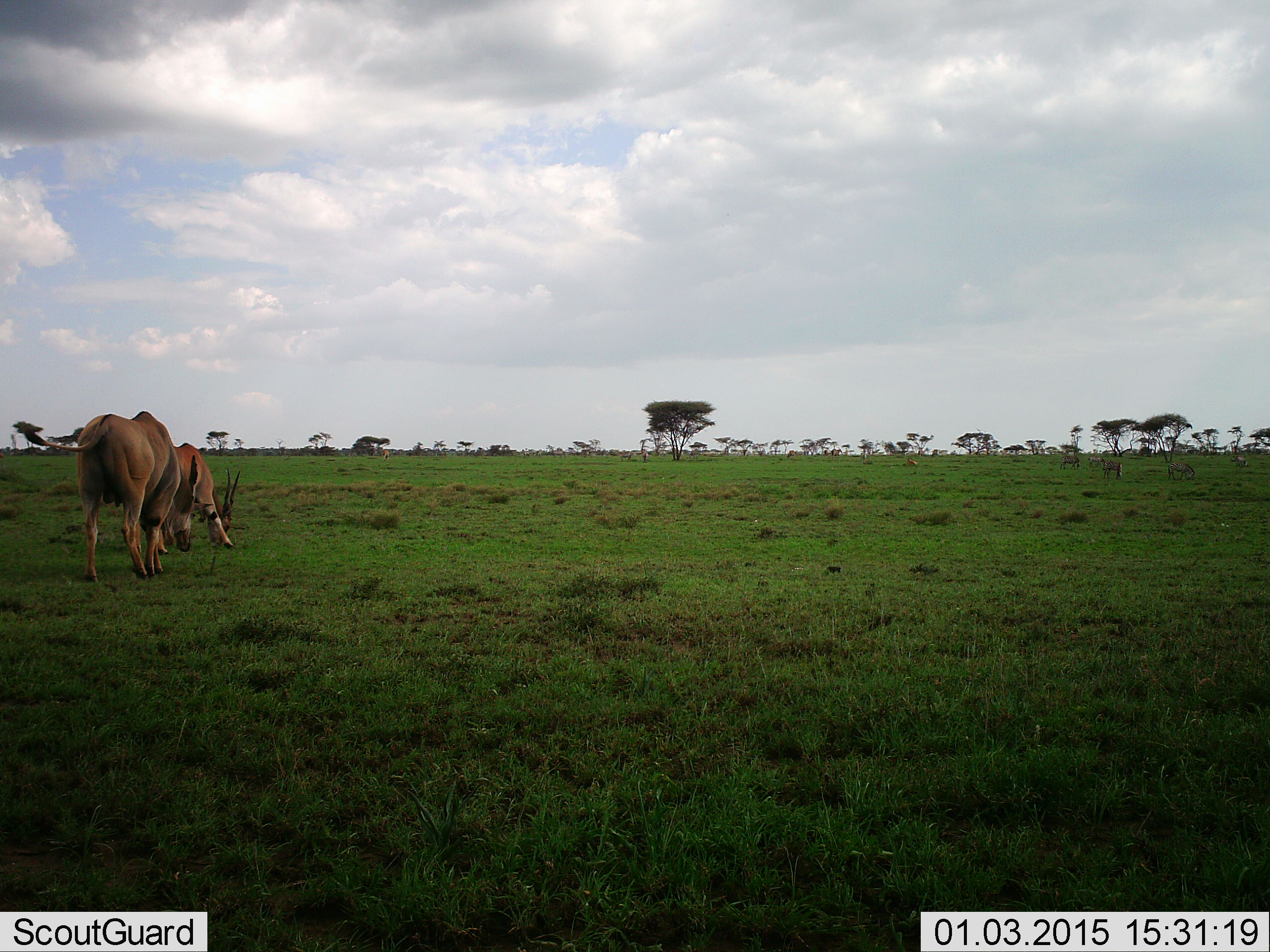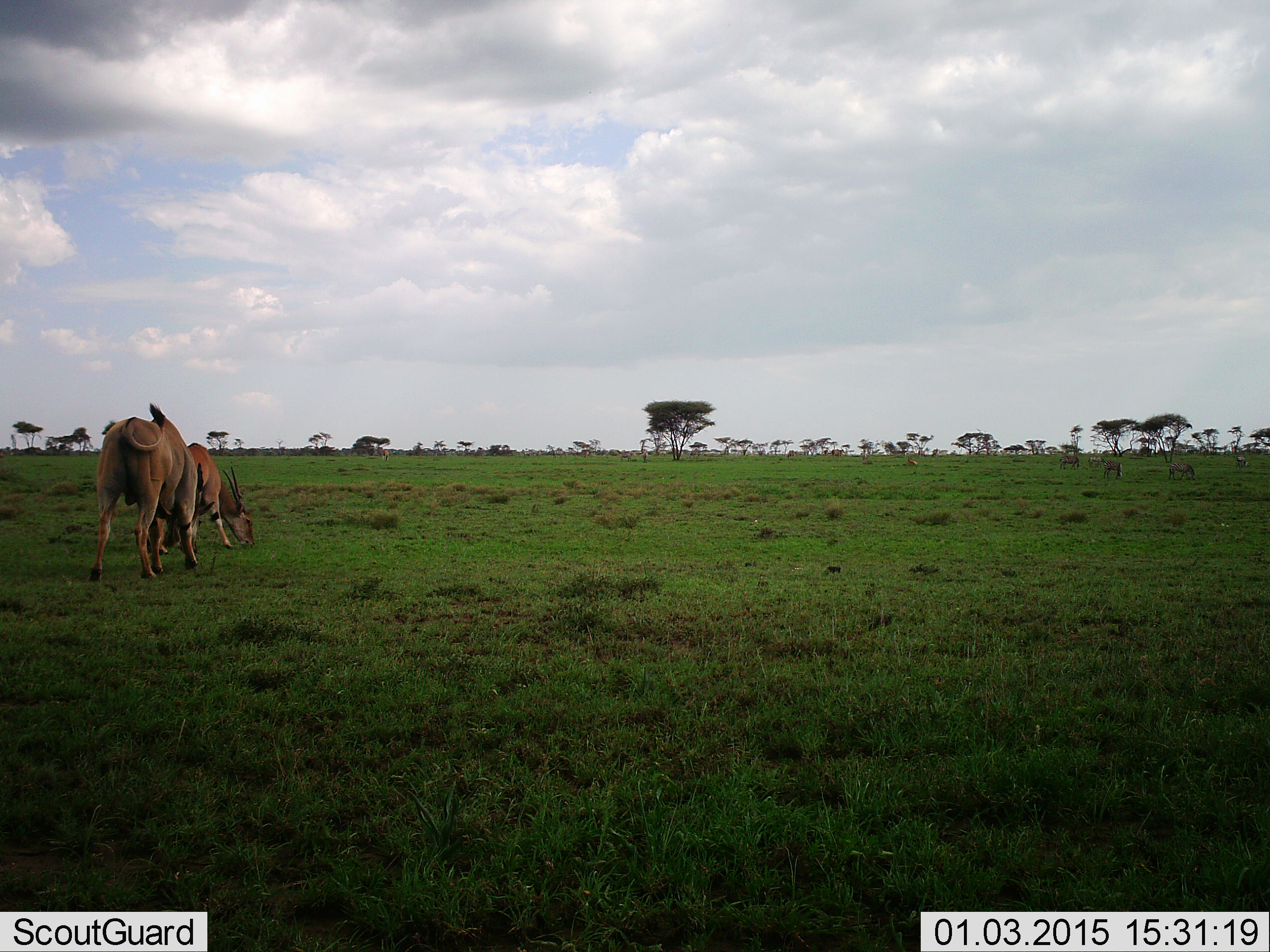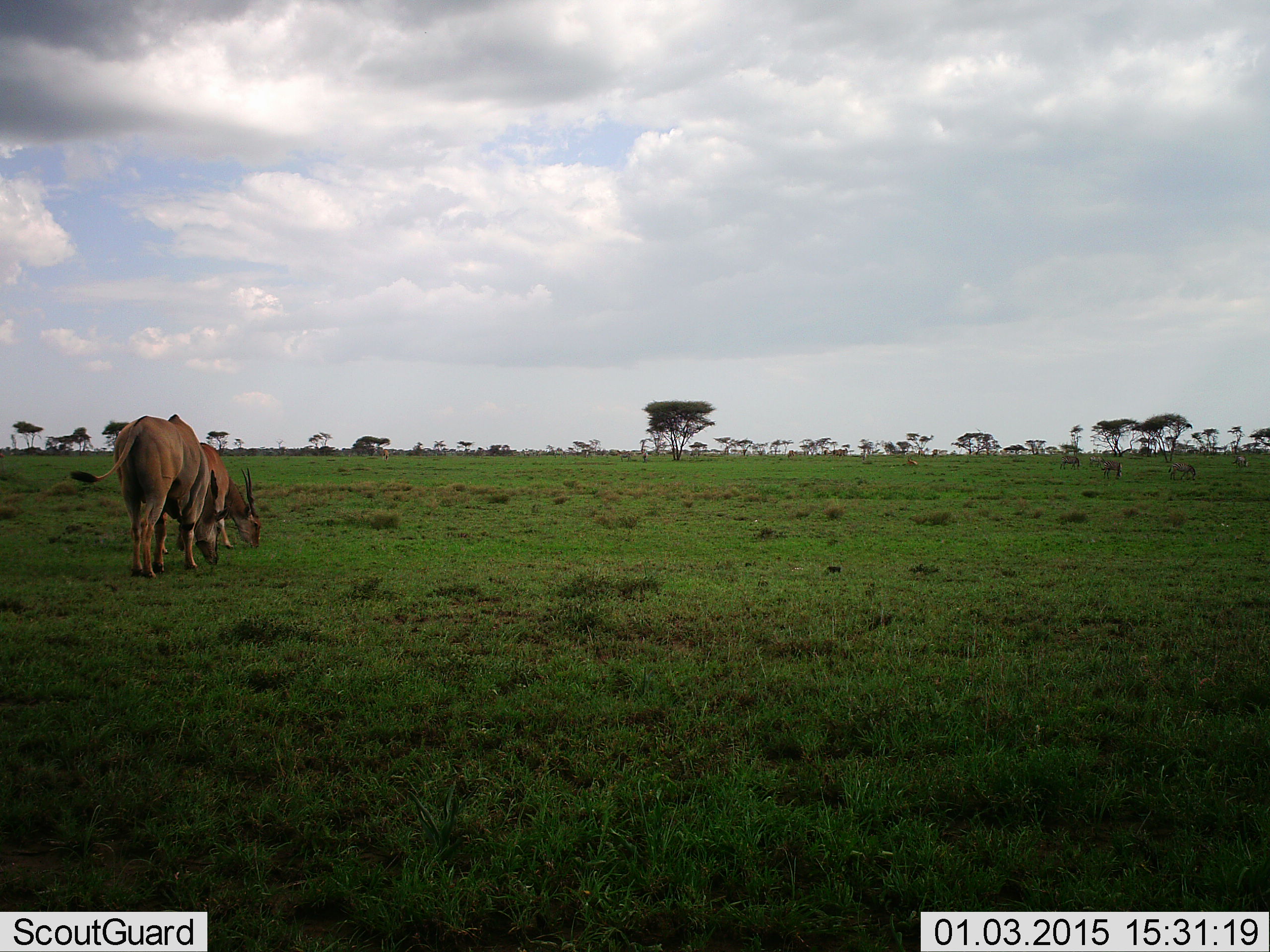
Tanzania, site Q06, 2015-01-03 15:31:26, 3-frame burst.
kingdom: Animalia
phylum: Chordata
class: Mammalia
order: Artiodactyla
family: Bovidae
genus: Tragelaphus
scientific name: Tragelaphus oryx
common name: eland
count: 2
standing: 17%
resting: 0%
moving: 17%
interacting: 0%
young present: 0%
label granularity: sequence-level